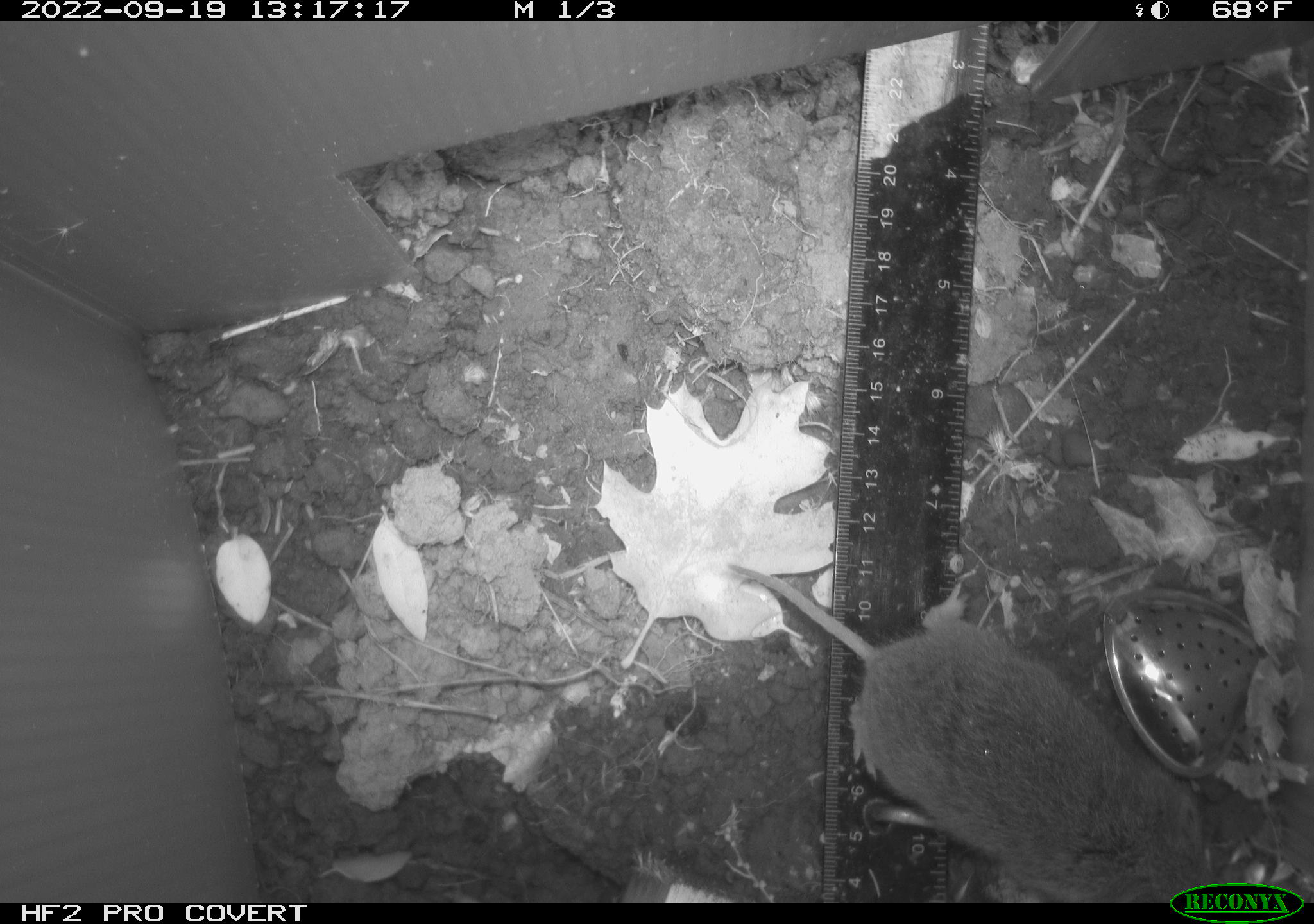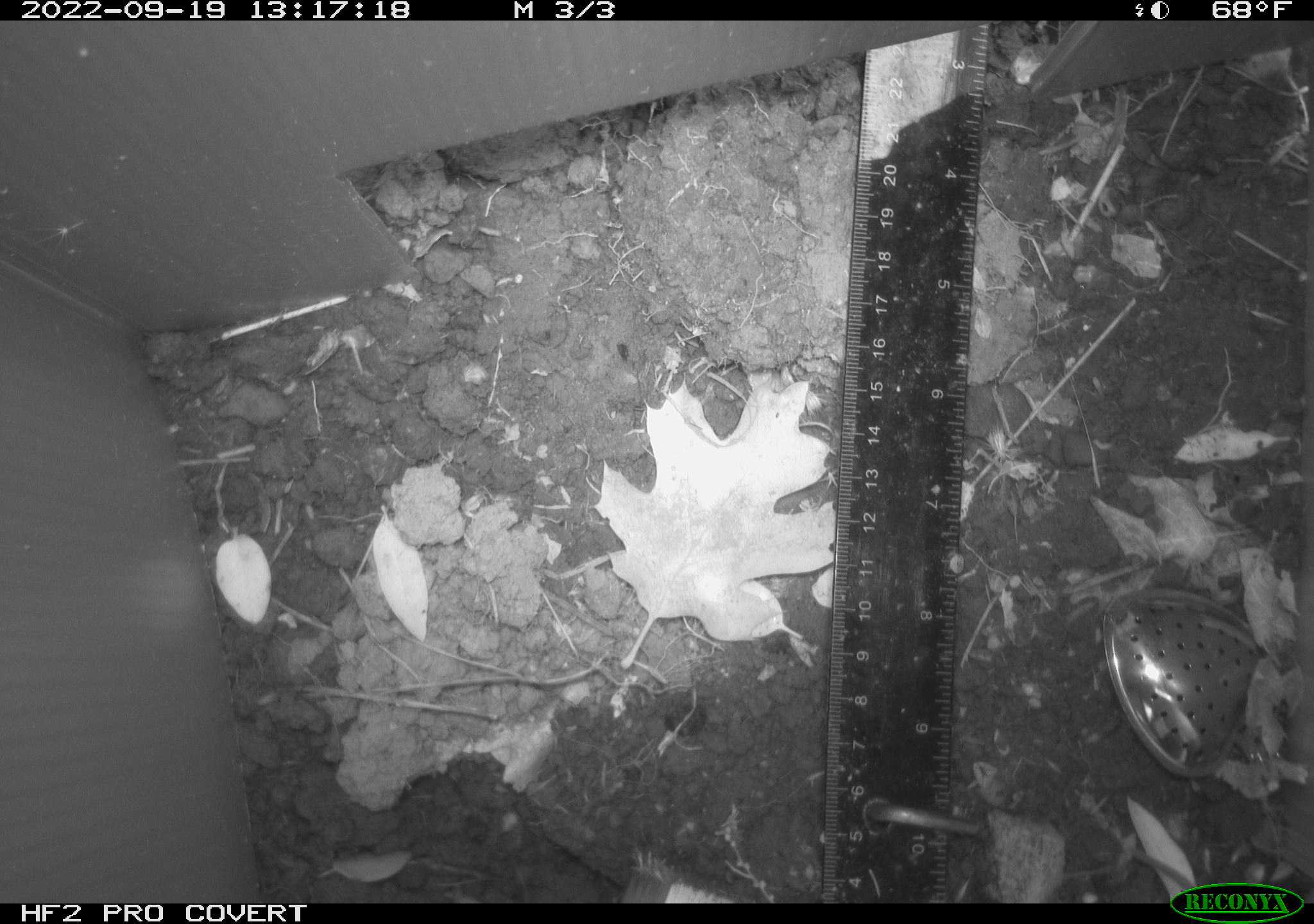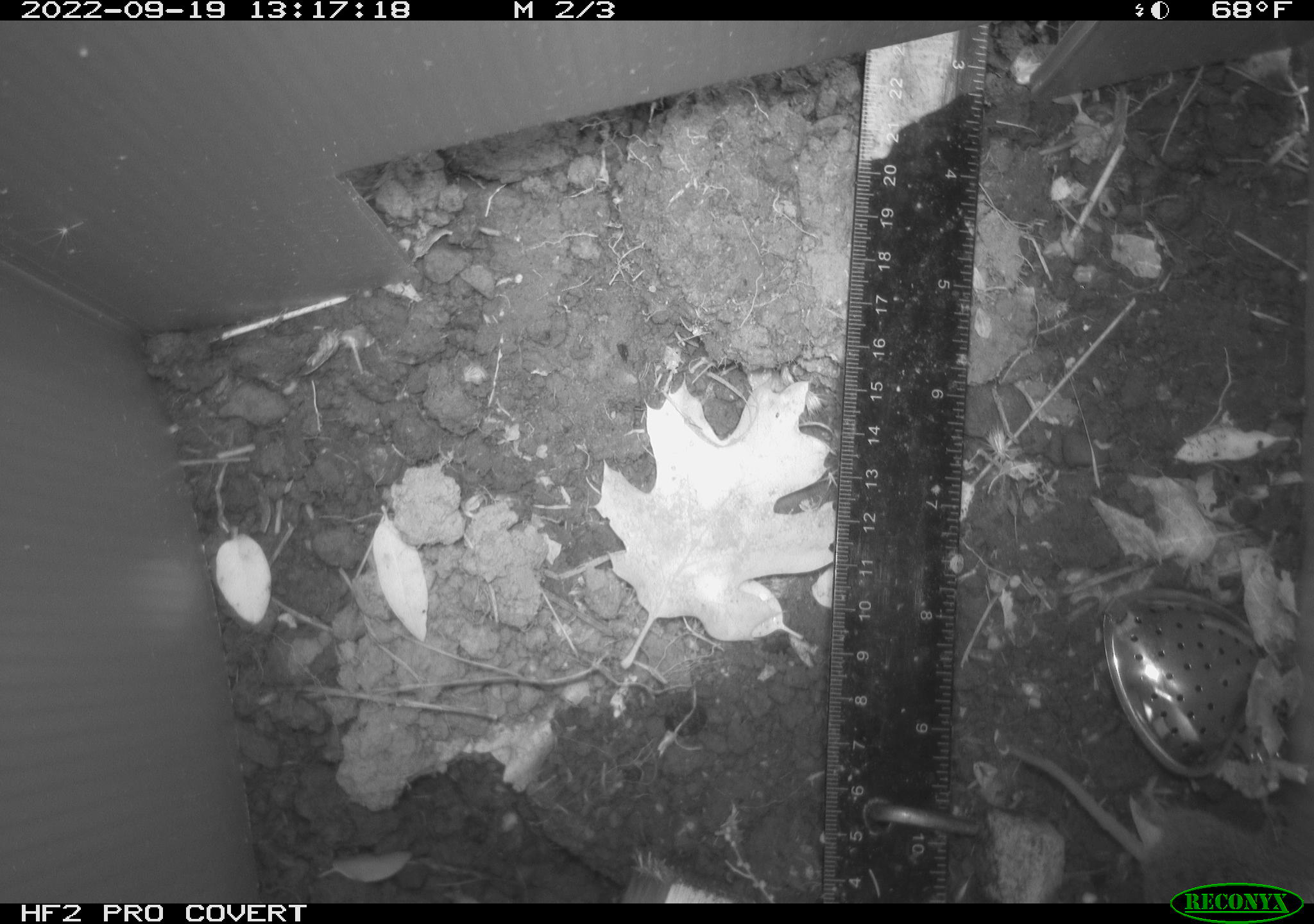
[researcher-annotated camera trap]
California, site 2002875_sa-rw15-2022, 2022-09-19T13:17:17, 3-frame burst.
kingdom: Animalia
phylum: Chordata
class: Mammalia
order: Rodentia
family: Cricetidae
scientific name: Arvicolinae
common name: voles, lemmings, and muskrats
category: arvicolinae subfamily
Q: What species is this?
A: Arvicolinae subfamily (voles, lemmings, and muskrats) (Arvicolinae).